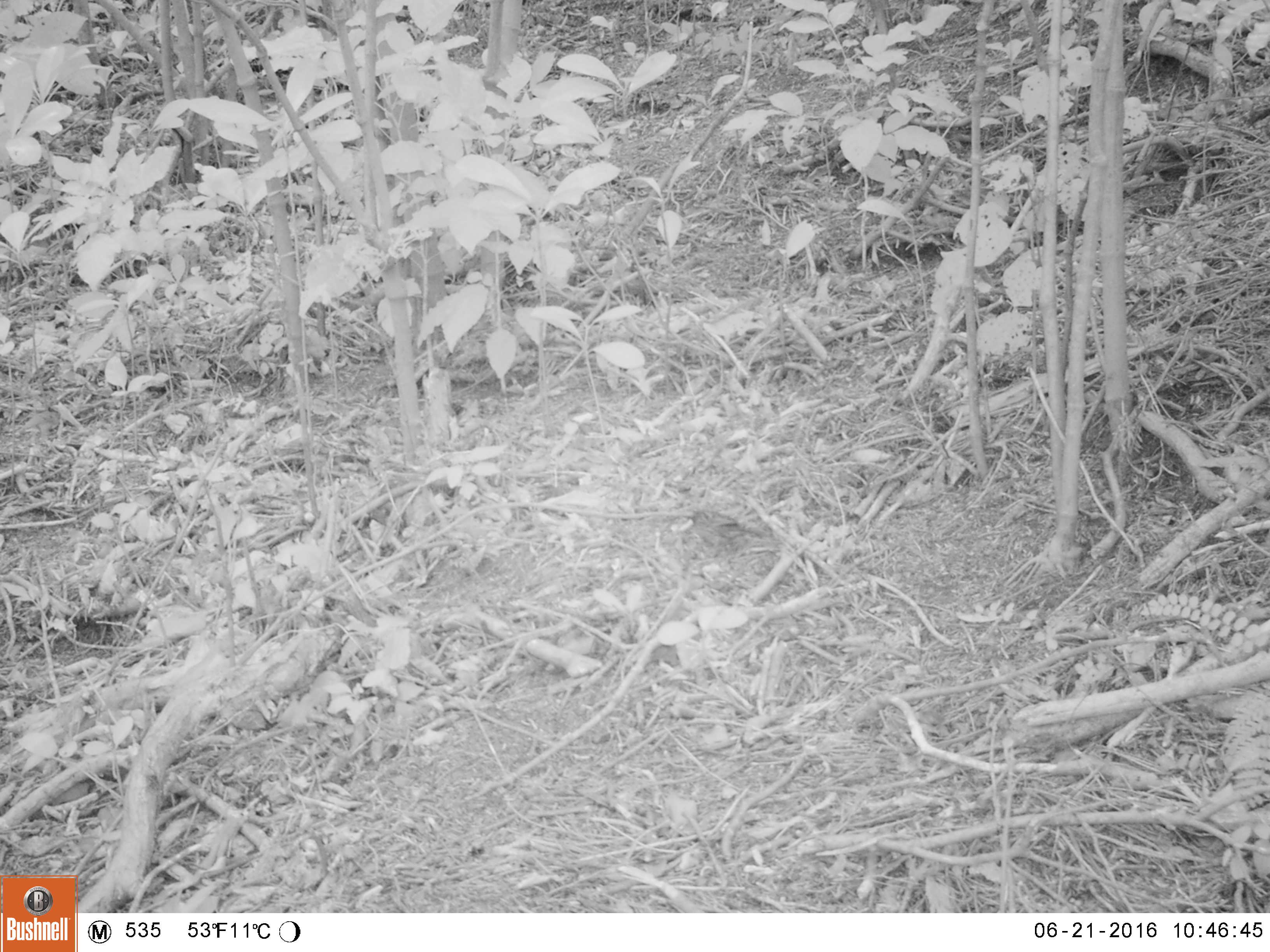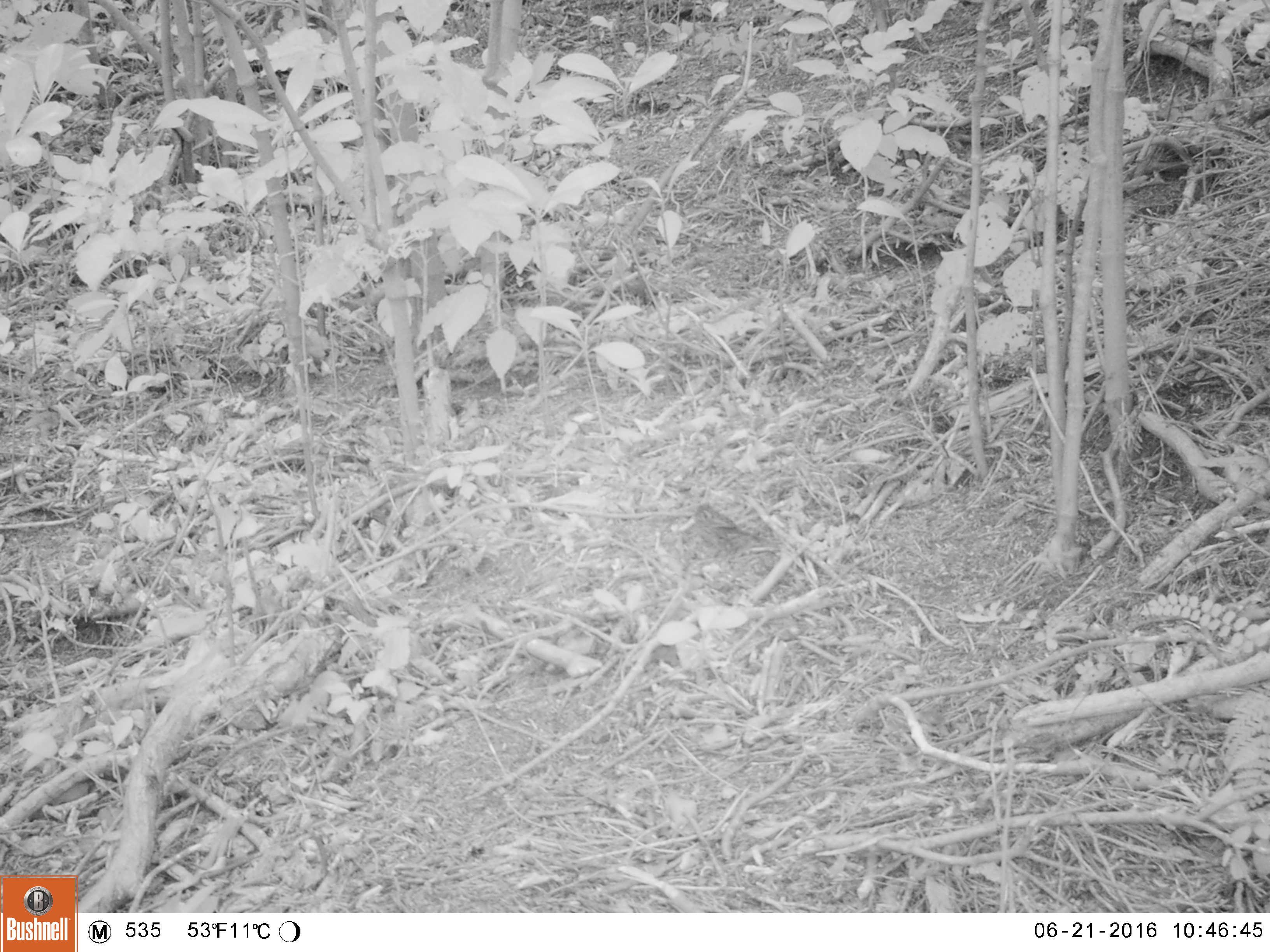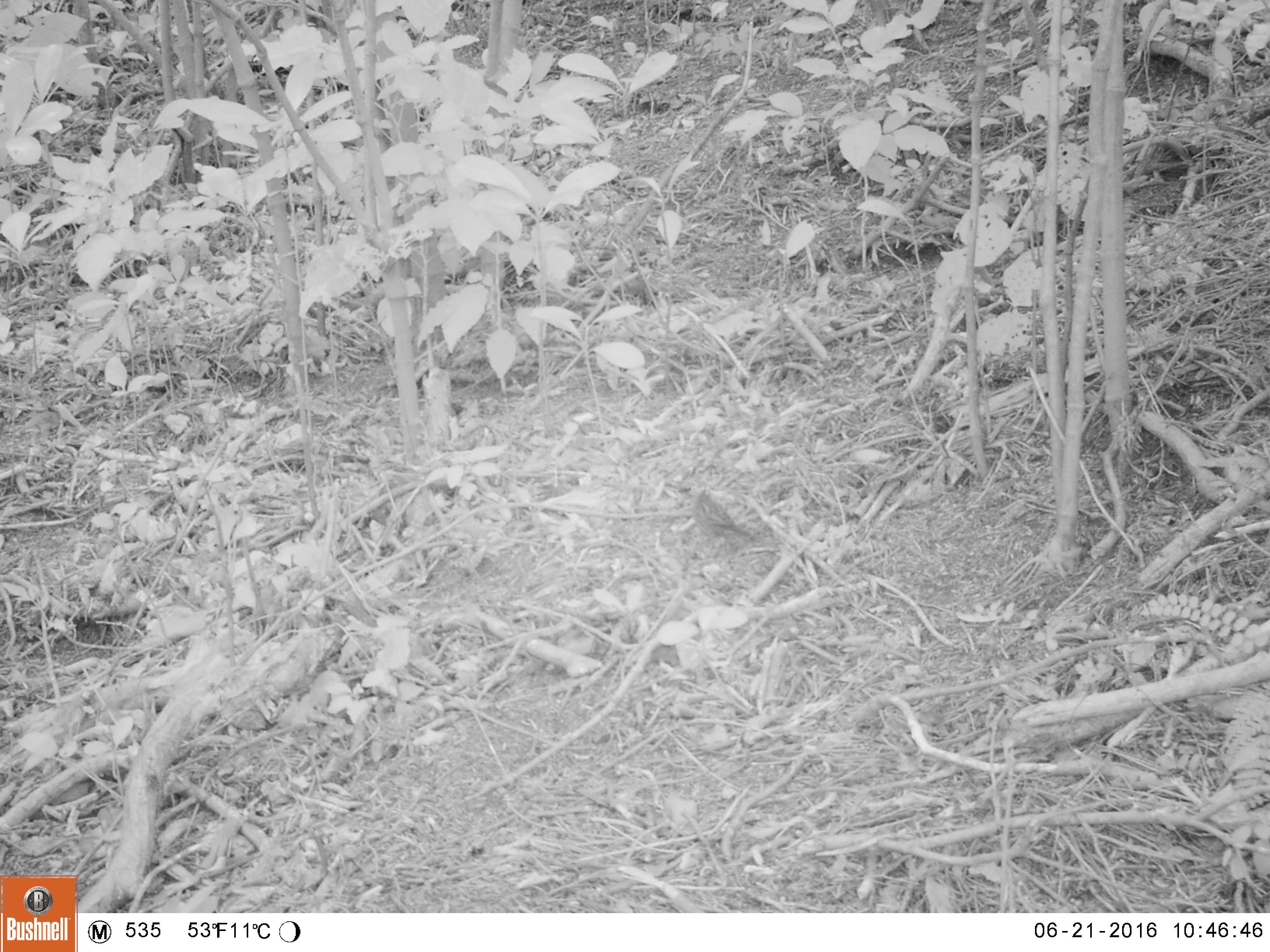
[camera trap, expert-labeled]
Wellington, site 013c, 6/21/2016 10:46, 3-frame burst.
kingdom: Animalia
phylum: Chordata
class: Aves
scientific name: Aves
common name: bird